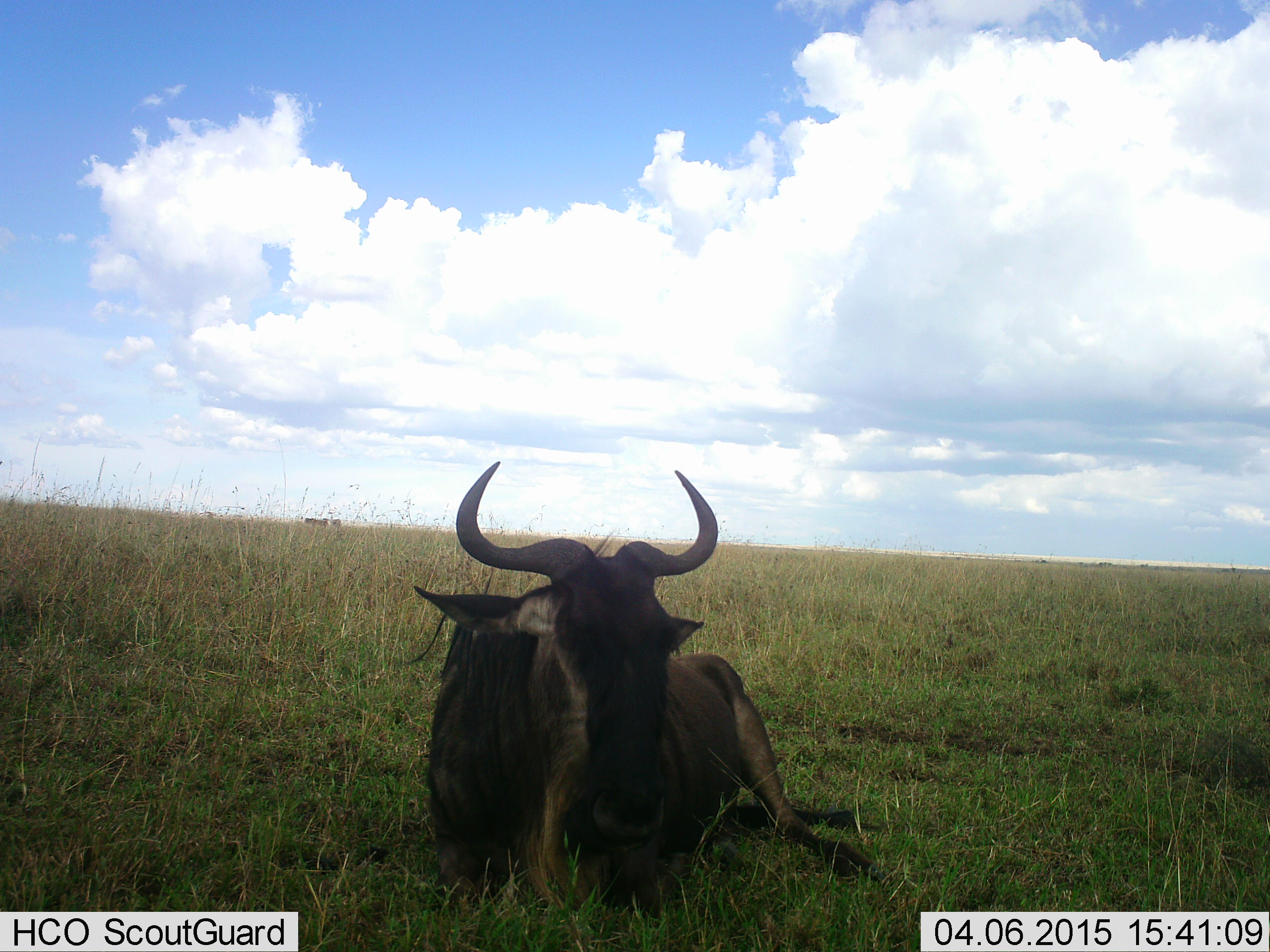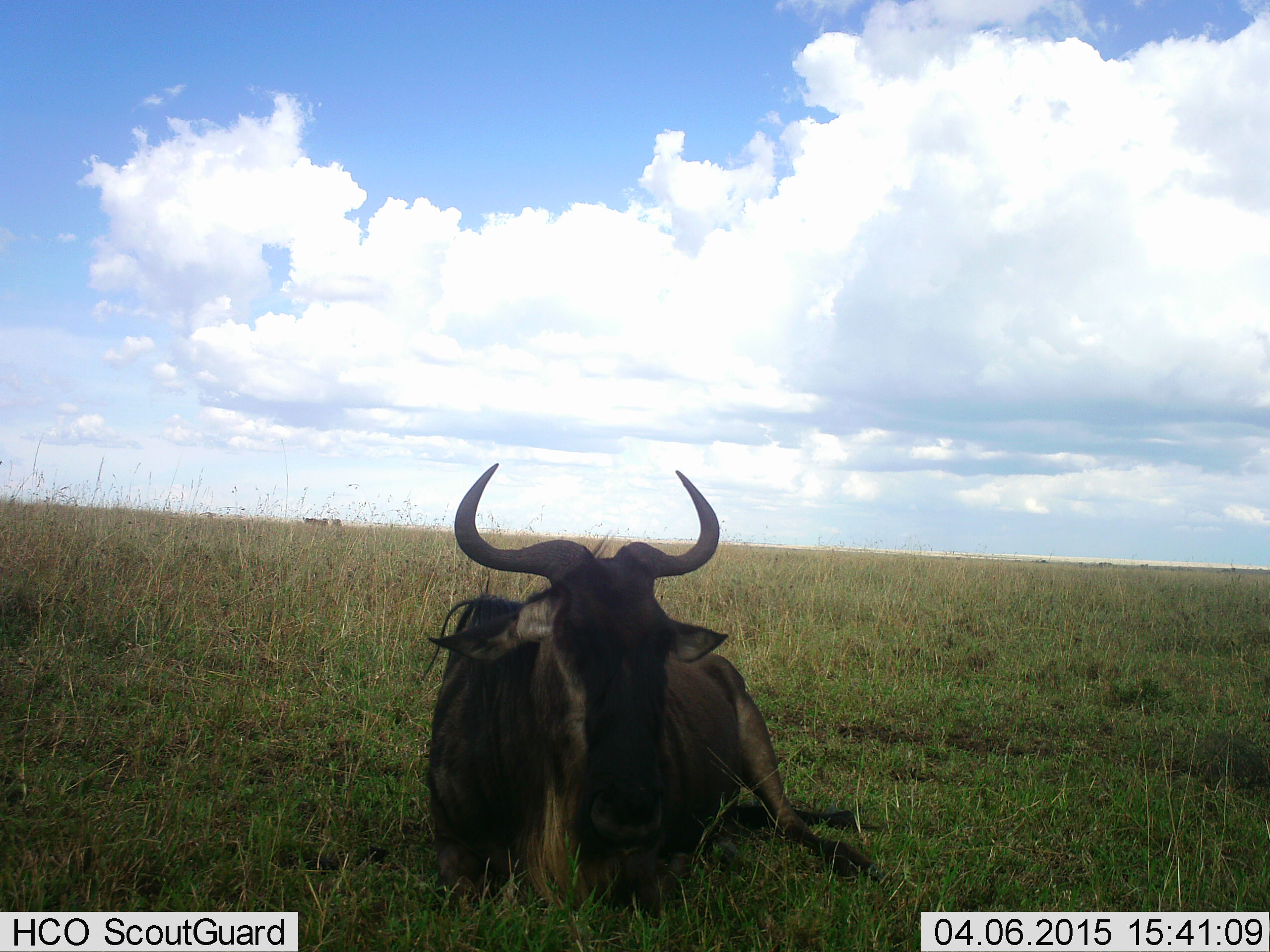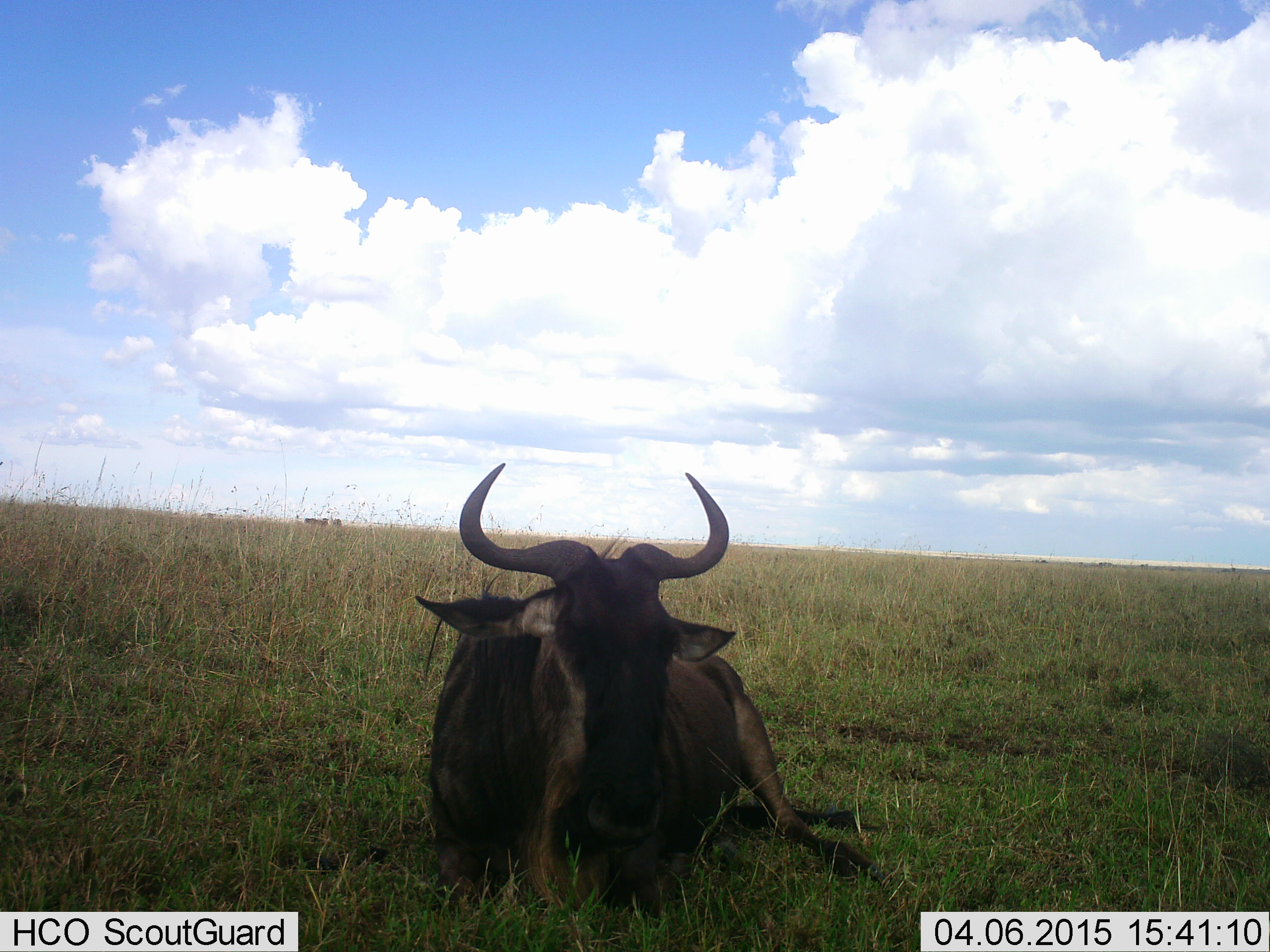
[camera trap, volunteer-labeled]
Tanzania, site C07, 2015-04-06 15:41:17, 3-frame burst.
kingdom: Animalia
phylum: Chordata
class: Mammalia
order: Artiodactyla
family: Bovidae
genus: Connochaetes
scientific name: Connochaetes taurinus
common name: blue wildebeest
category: wildebeest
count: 1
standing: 0%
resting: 100%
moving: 0%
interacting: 0%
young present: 0%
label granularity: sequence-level